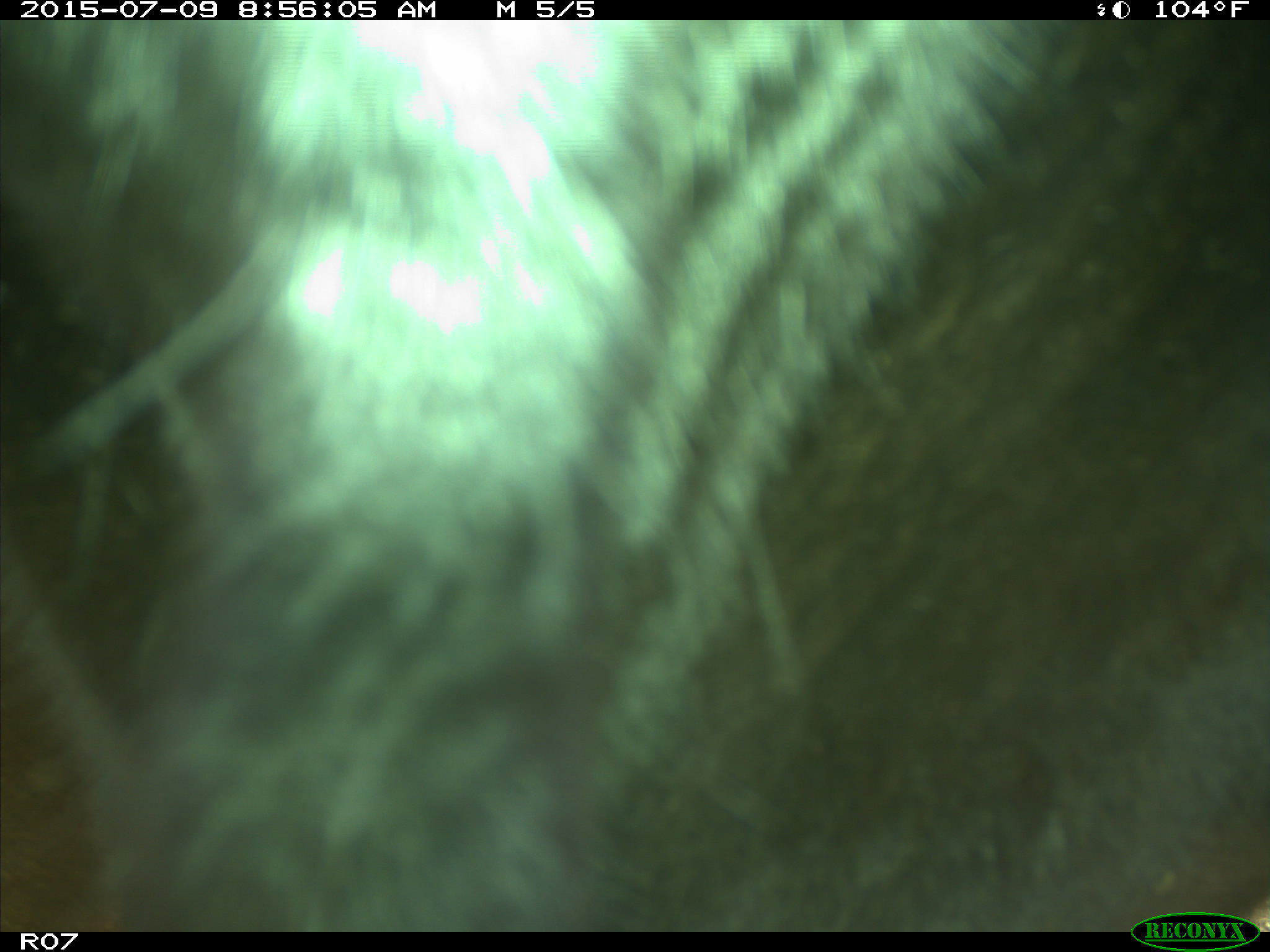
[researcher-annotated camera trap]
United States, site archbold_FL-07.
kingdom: Animalia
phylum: Chordata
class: Mammalia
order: Artiodactyla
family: Bovidae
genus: Bos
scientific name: Bos taurus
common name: domestic cow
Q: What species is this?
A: Bos taurus (domestic cow).